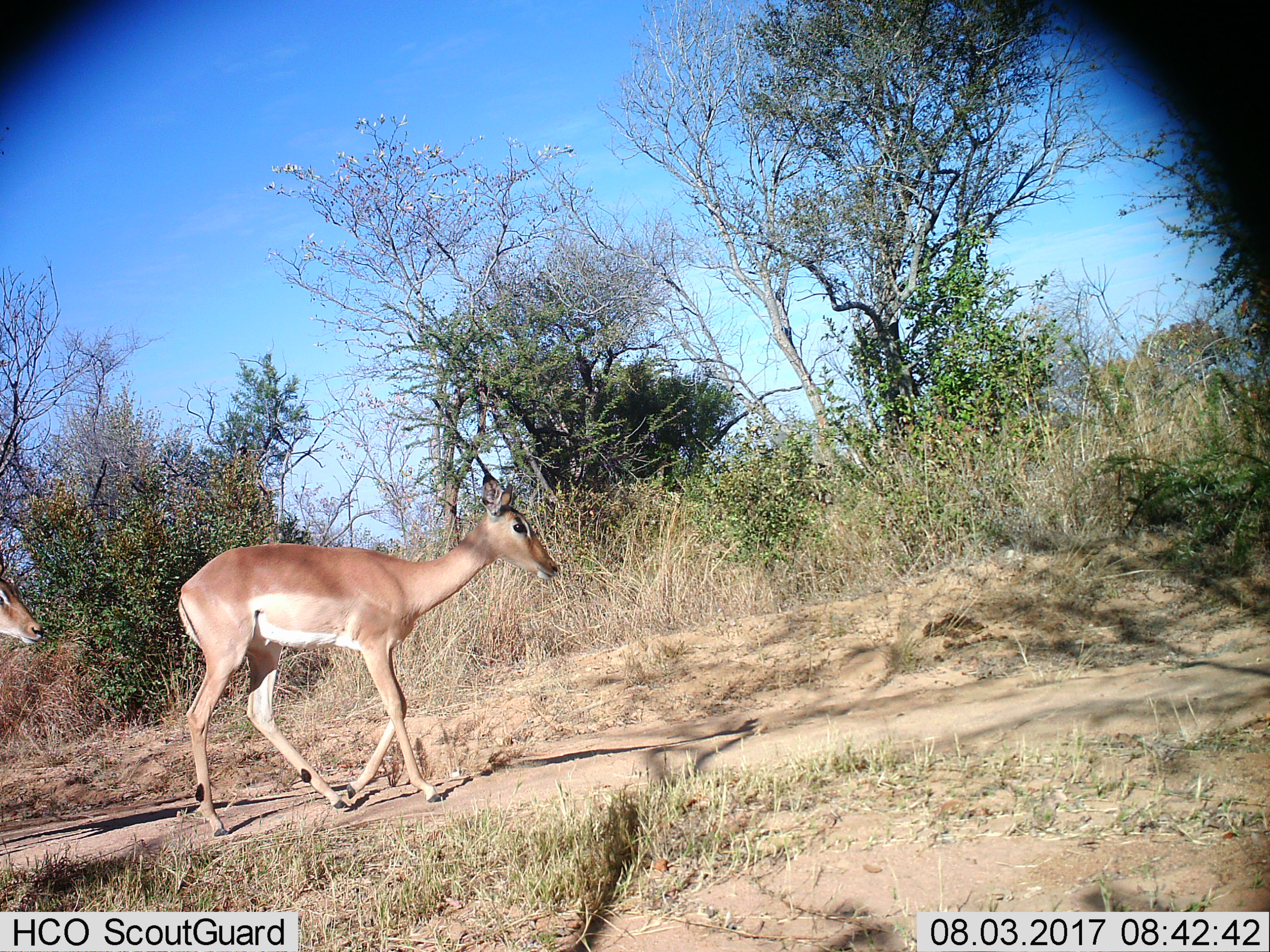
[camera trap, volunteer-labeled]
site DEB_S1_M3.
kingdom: Animalia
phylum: Chordata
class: Mammalia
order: Artiodactyla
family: Bovidae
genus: Aepyceros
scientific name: Aepyceros melampus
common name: impala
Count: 2.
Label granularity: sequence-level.